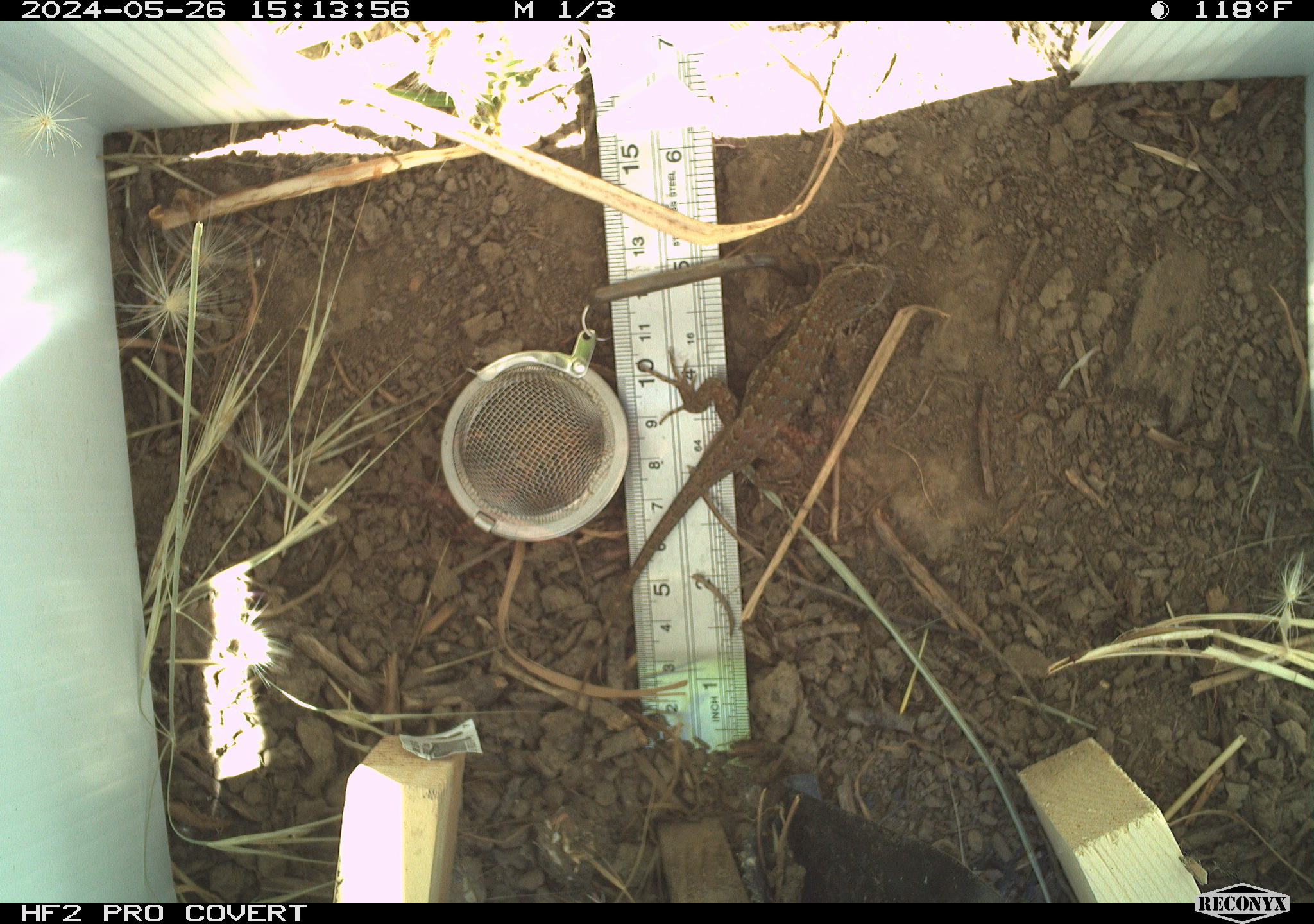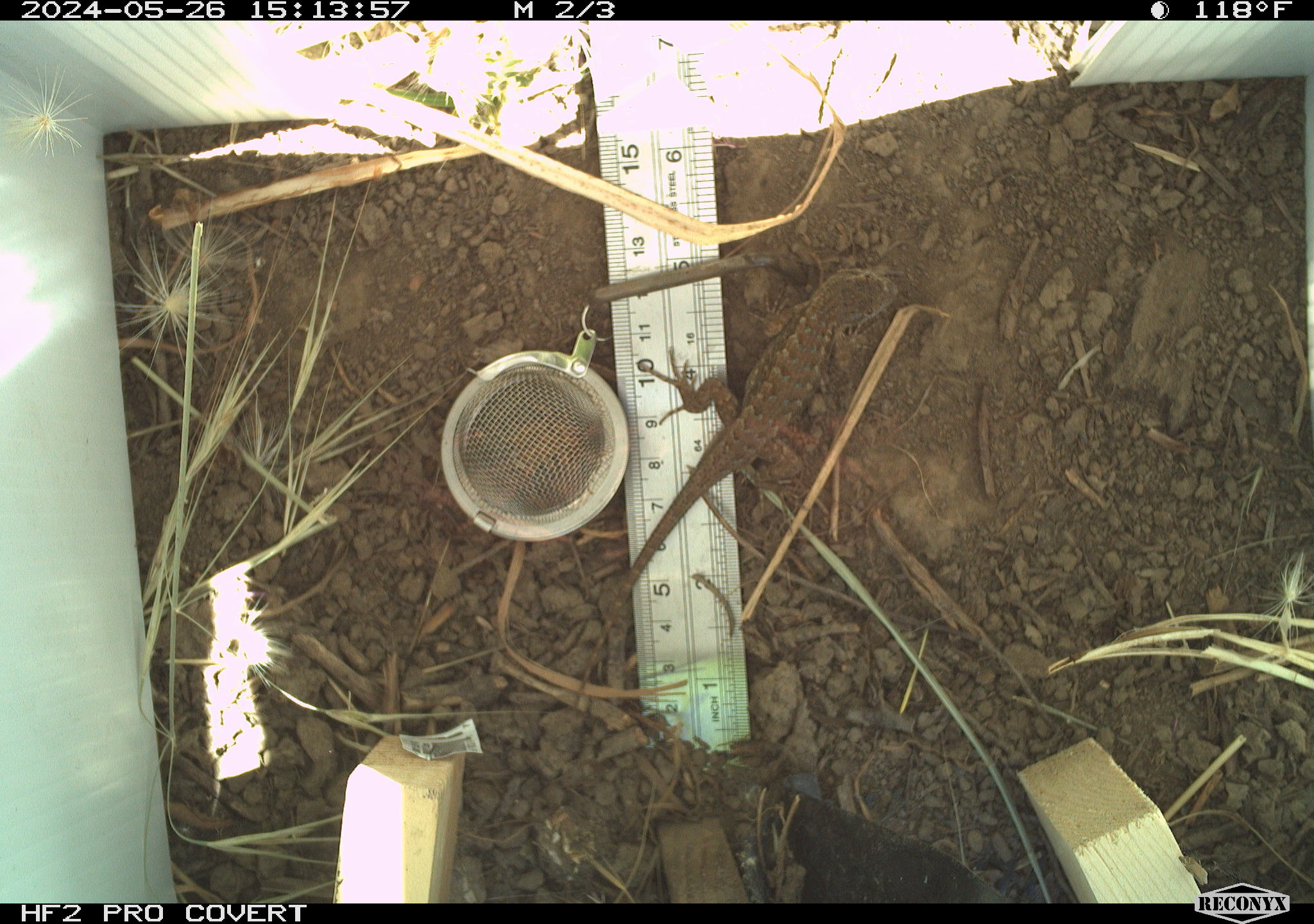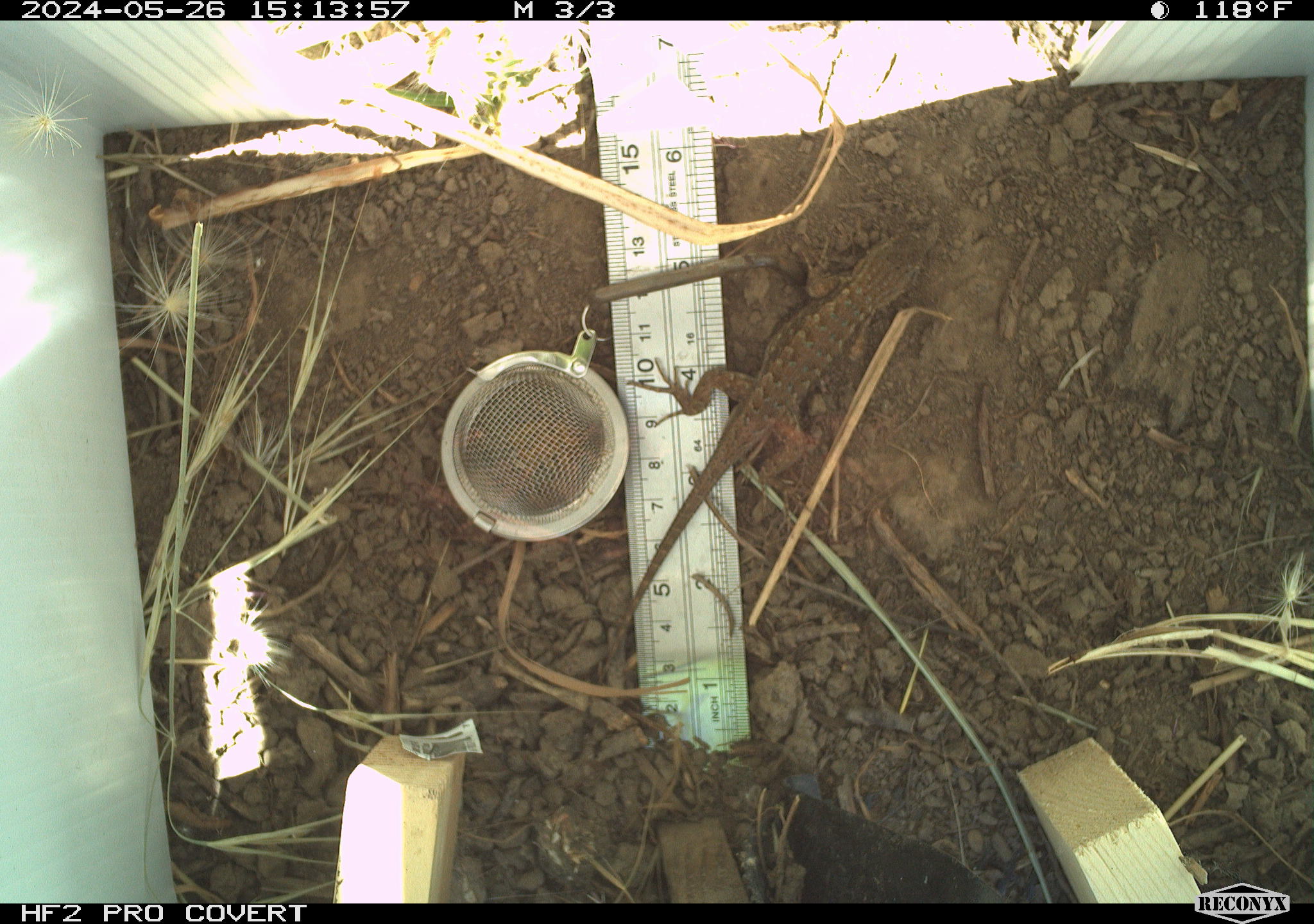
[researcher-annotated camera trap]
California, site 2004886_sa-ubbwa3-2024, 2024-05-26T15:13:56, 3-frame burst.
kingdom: Animalia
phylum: Chordata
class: Reptilia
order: Squamata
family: Phrynosomatidae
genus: Sceloporus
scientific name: Sceloporus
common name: spiny lizards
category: sceloporus species